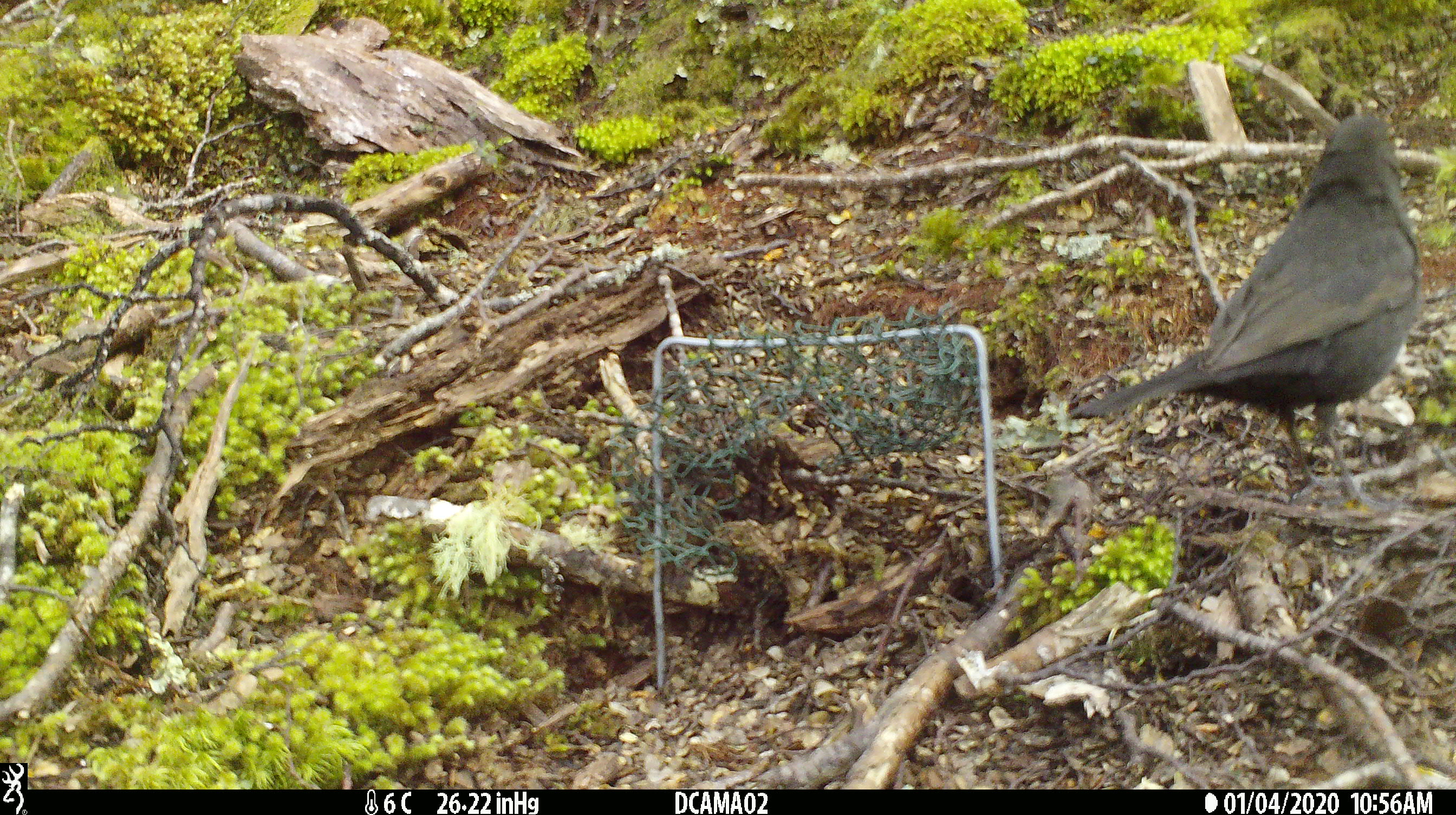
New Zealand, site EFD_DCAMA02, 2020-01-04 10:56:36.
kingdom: Animalia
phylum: Chordata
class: Aves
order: Passeriformes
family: Turdidae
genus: Turdus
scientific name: Turdus merula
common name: eurasian blackbird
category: blackbird